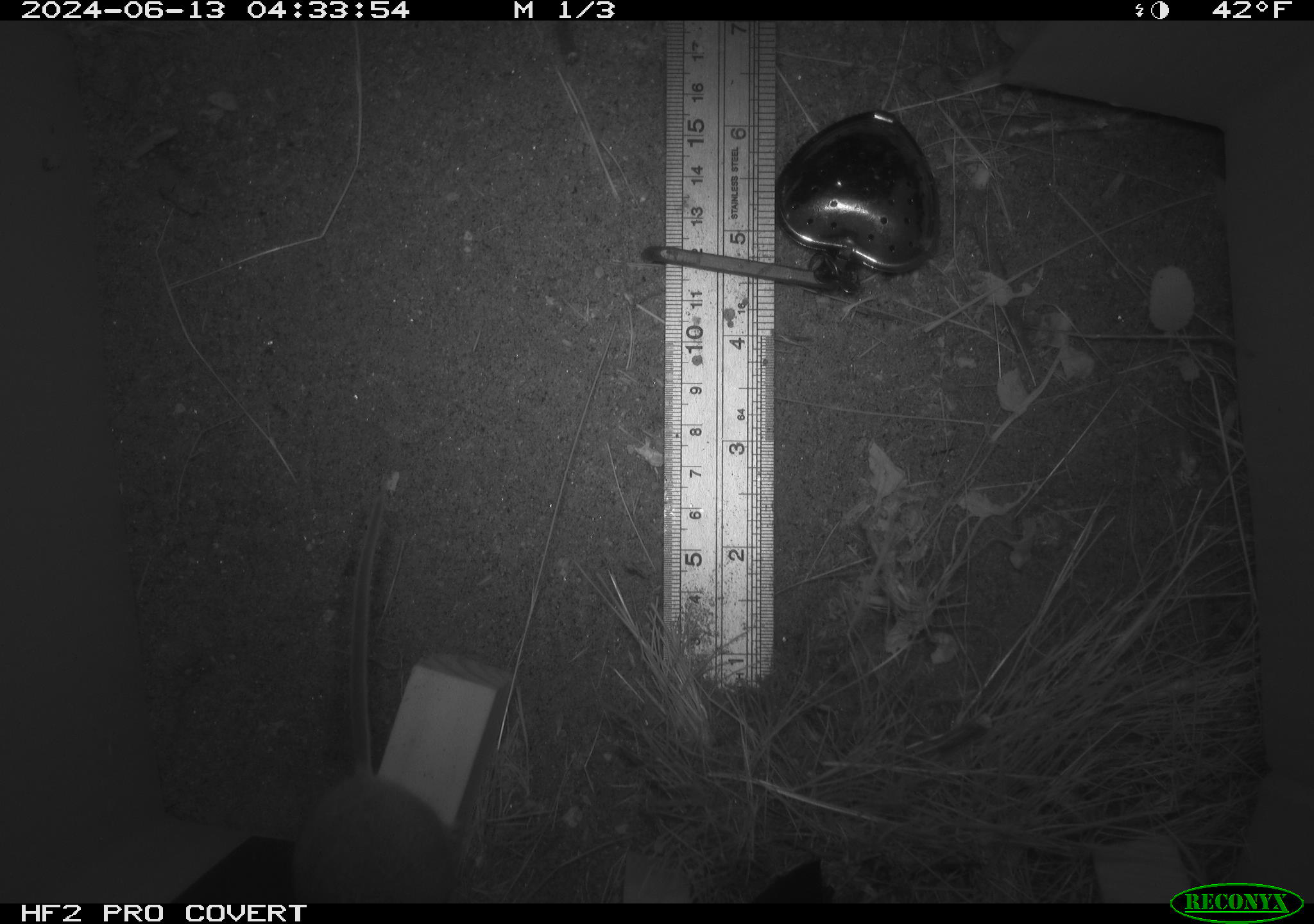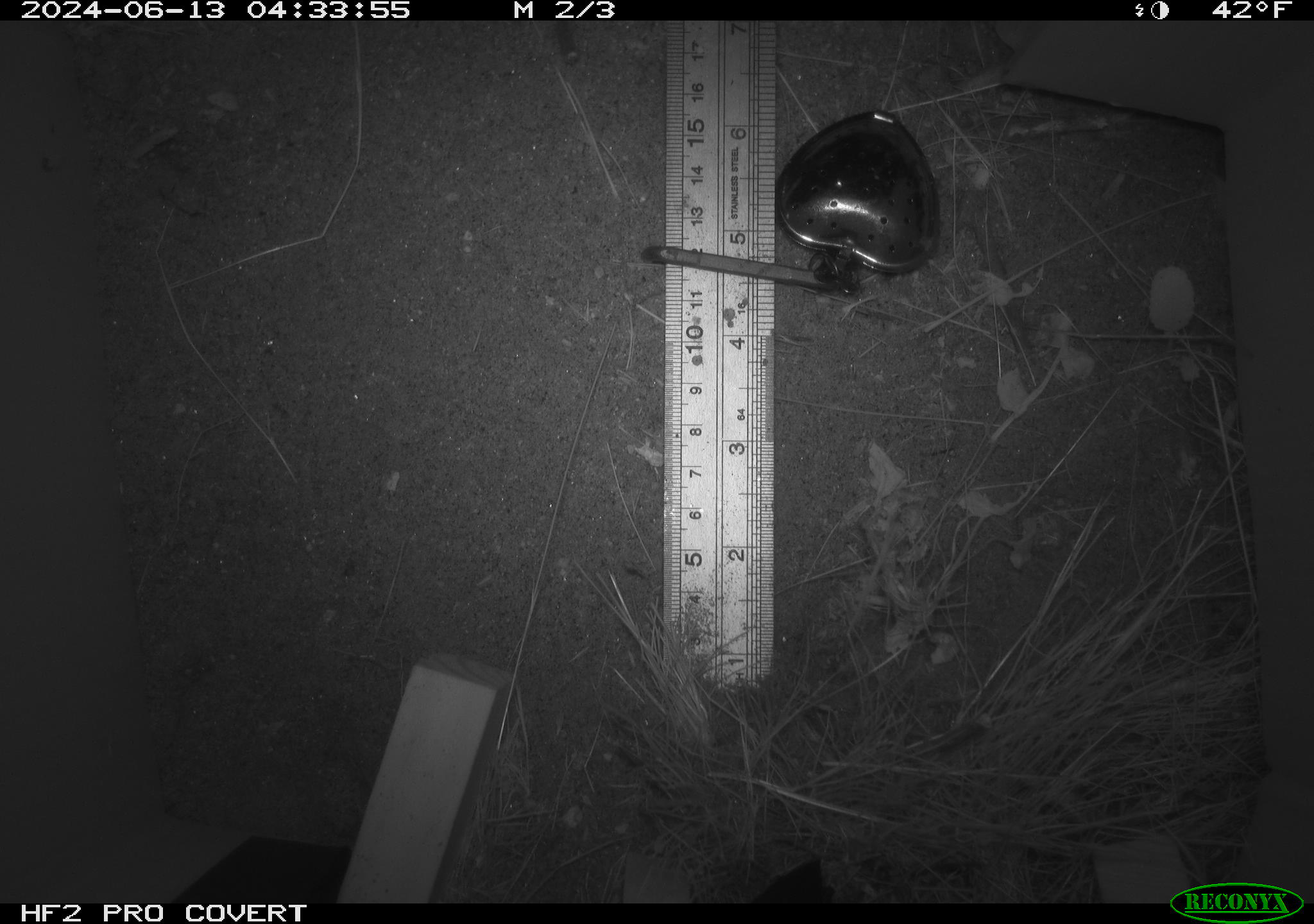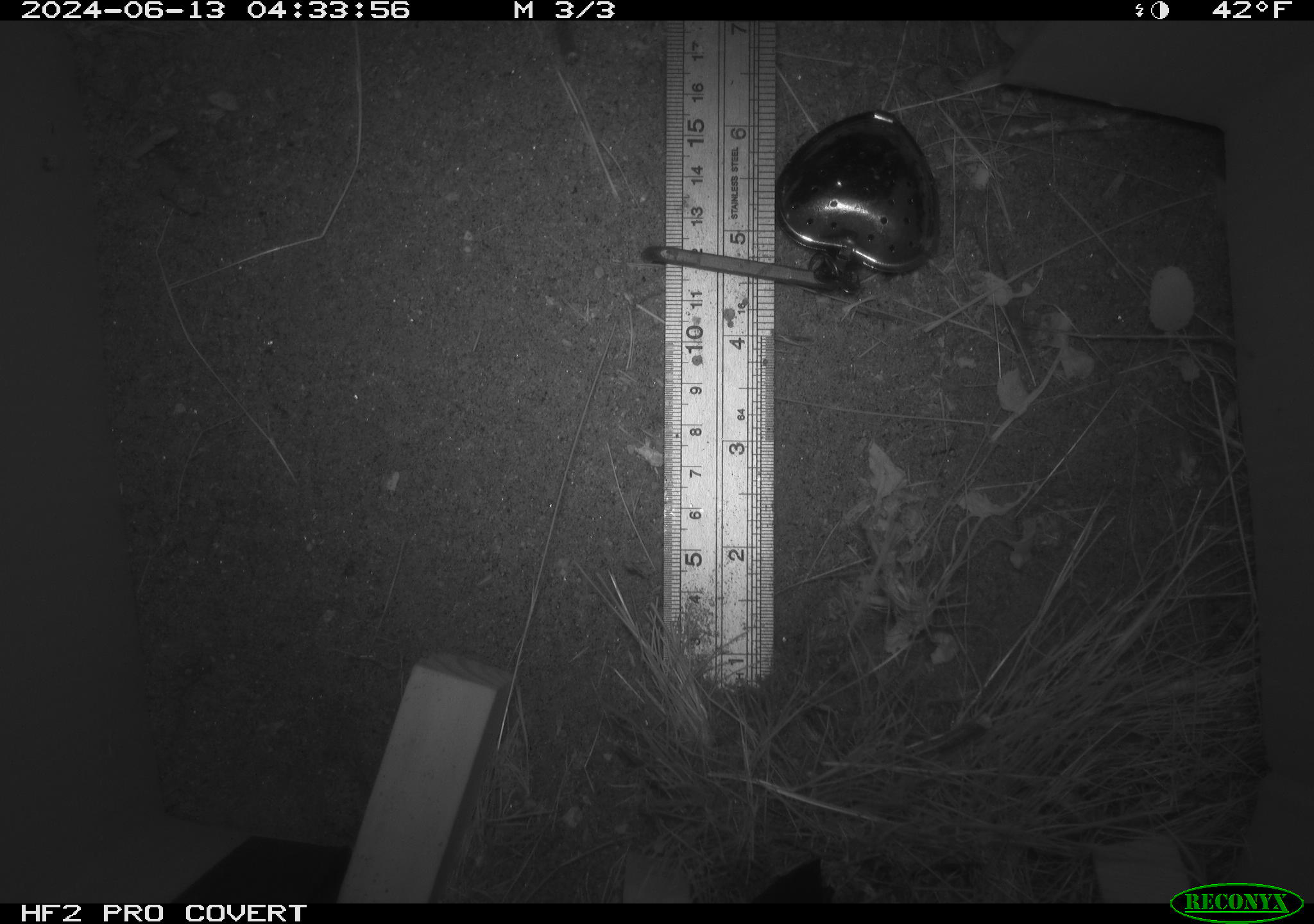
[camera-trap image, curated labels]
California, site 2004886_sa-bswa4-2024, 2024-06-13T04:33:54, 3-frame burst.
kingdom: Animalia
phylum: Chordata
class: Mammalia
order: Rodentia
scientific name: Rodentia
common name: rodent